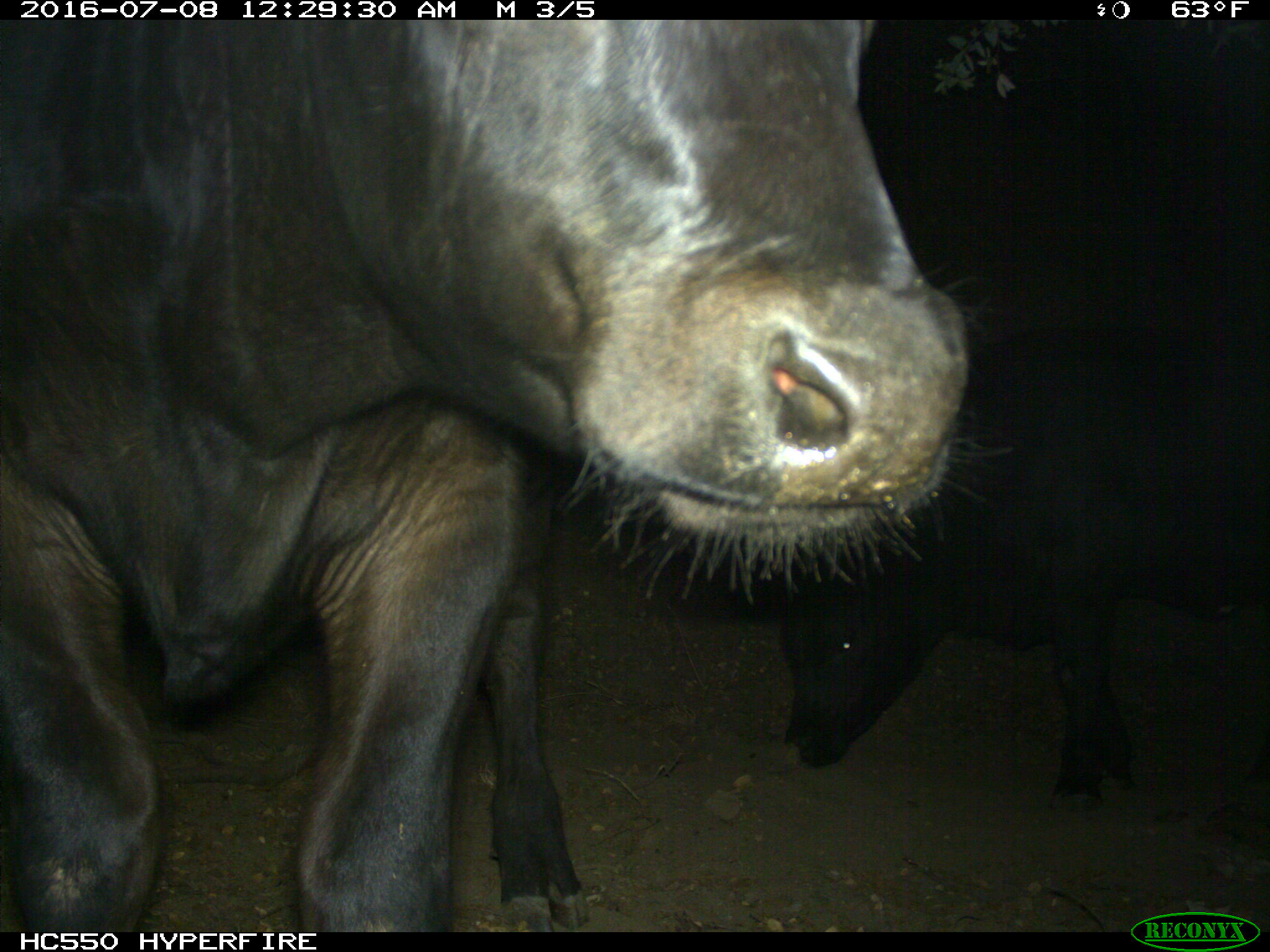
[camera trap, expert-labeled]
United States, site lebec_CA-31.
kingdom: Animalia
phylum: Chordata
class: Mammalia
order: Artiodactyla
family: Bovidae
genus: Bos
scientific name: Bos taurus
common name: domestic cow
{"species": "Bos taurus (domestic cow)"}